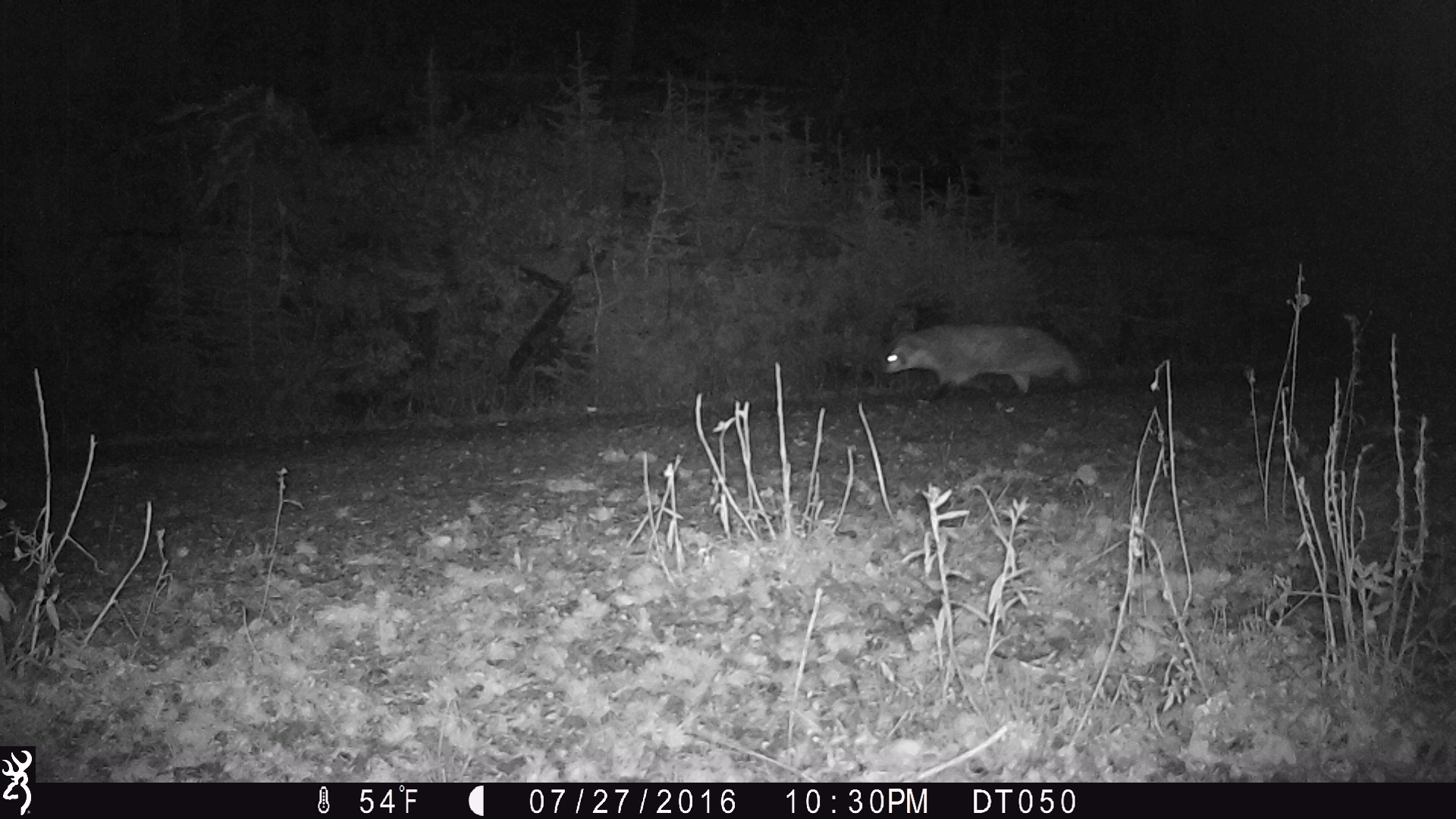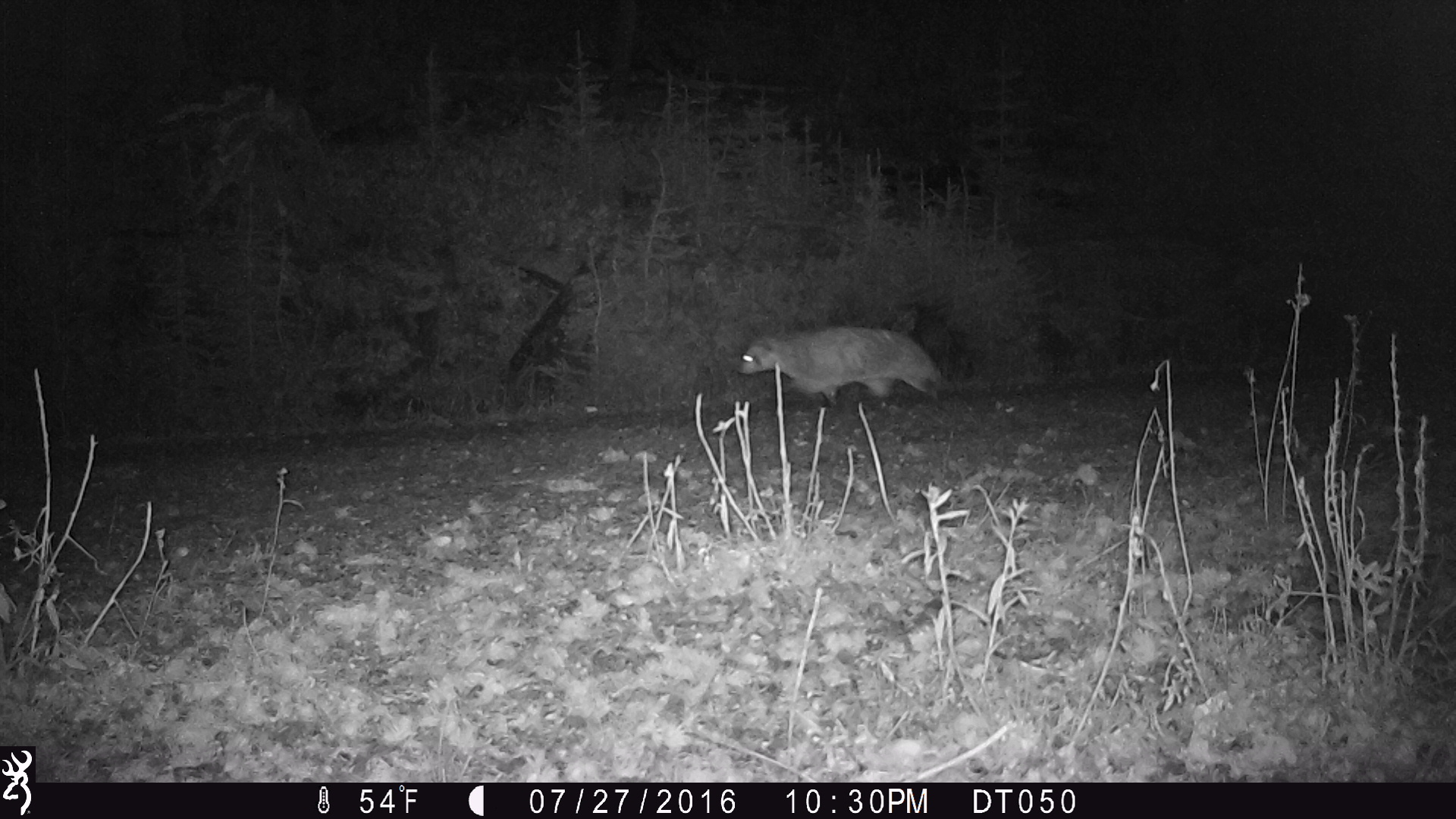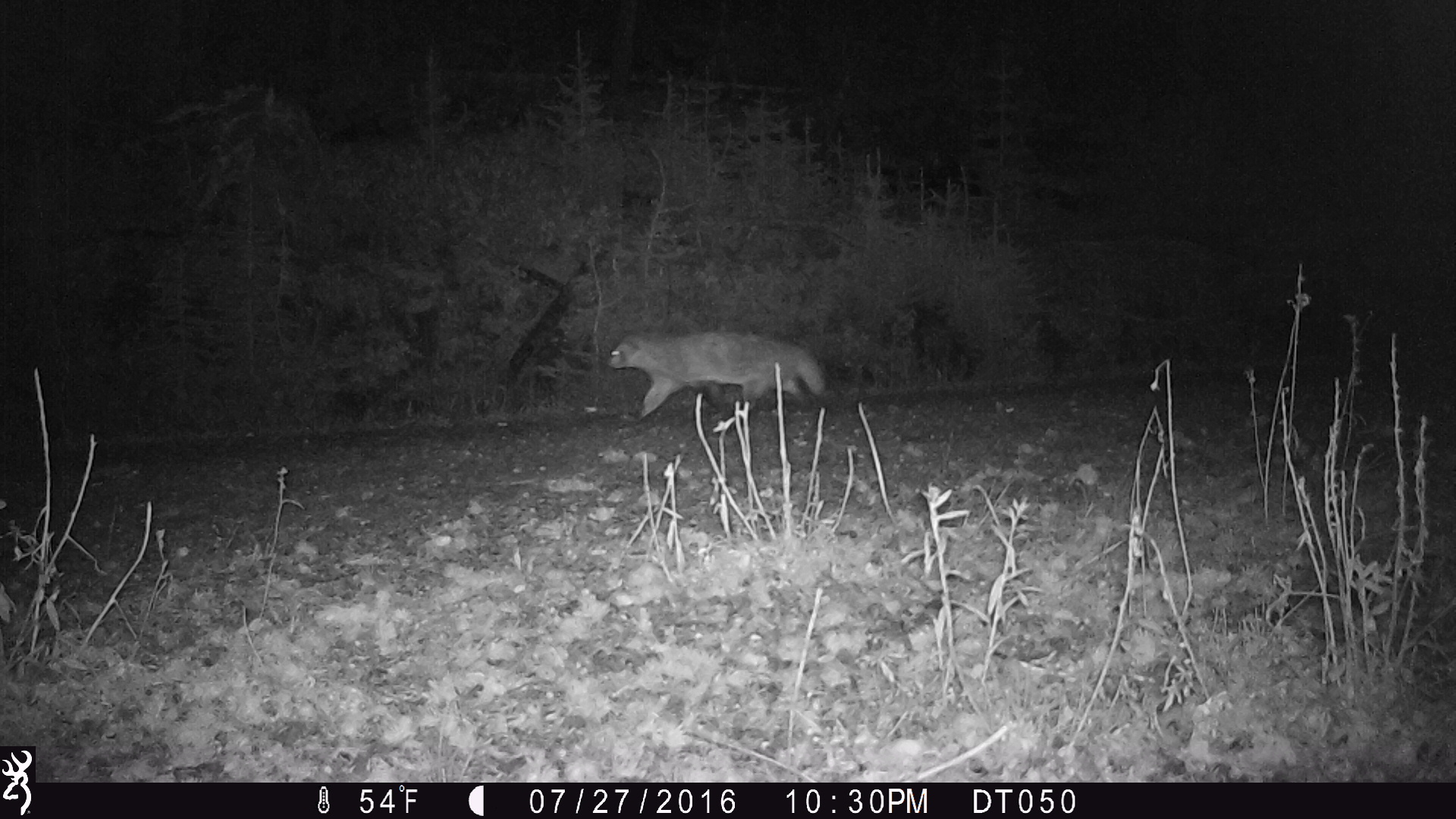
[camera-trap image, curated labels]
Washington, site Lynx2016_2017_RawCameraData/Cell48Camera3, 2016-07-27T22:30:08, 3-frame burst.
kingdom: Animalia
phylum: Chordata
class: Mammalia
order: Carnivora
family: Mustelidae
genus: Taxidea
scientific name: Taxidea taxus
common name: american badger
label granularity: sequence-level